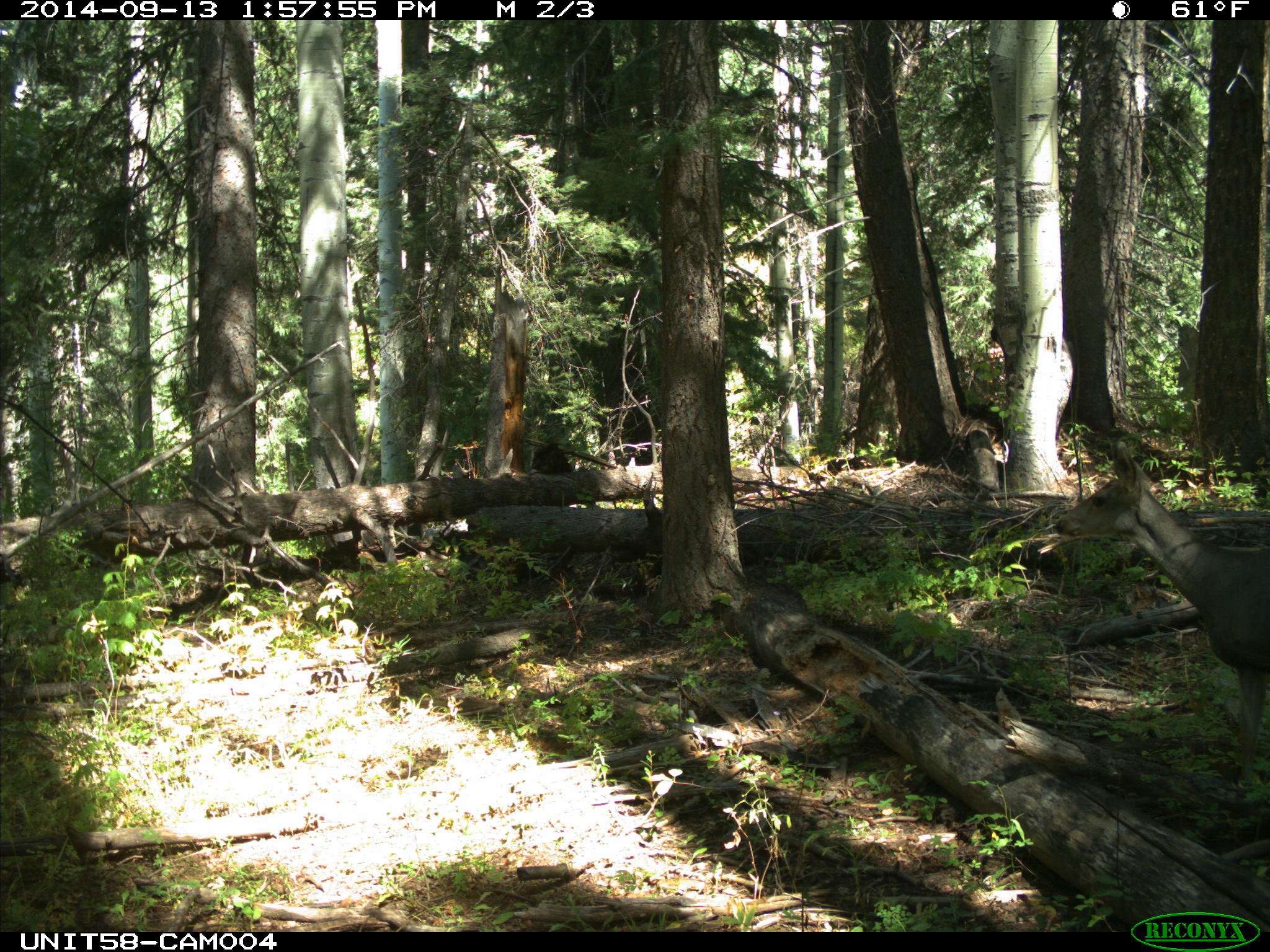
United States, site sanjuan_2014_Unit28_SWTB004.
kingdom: Animalia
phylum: Chordata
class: Mammalia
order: Artiodactyla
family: Cervidae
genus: Odocoileus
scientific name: Odocoileus hemionus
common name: mule deer